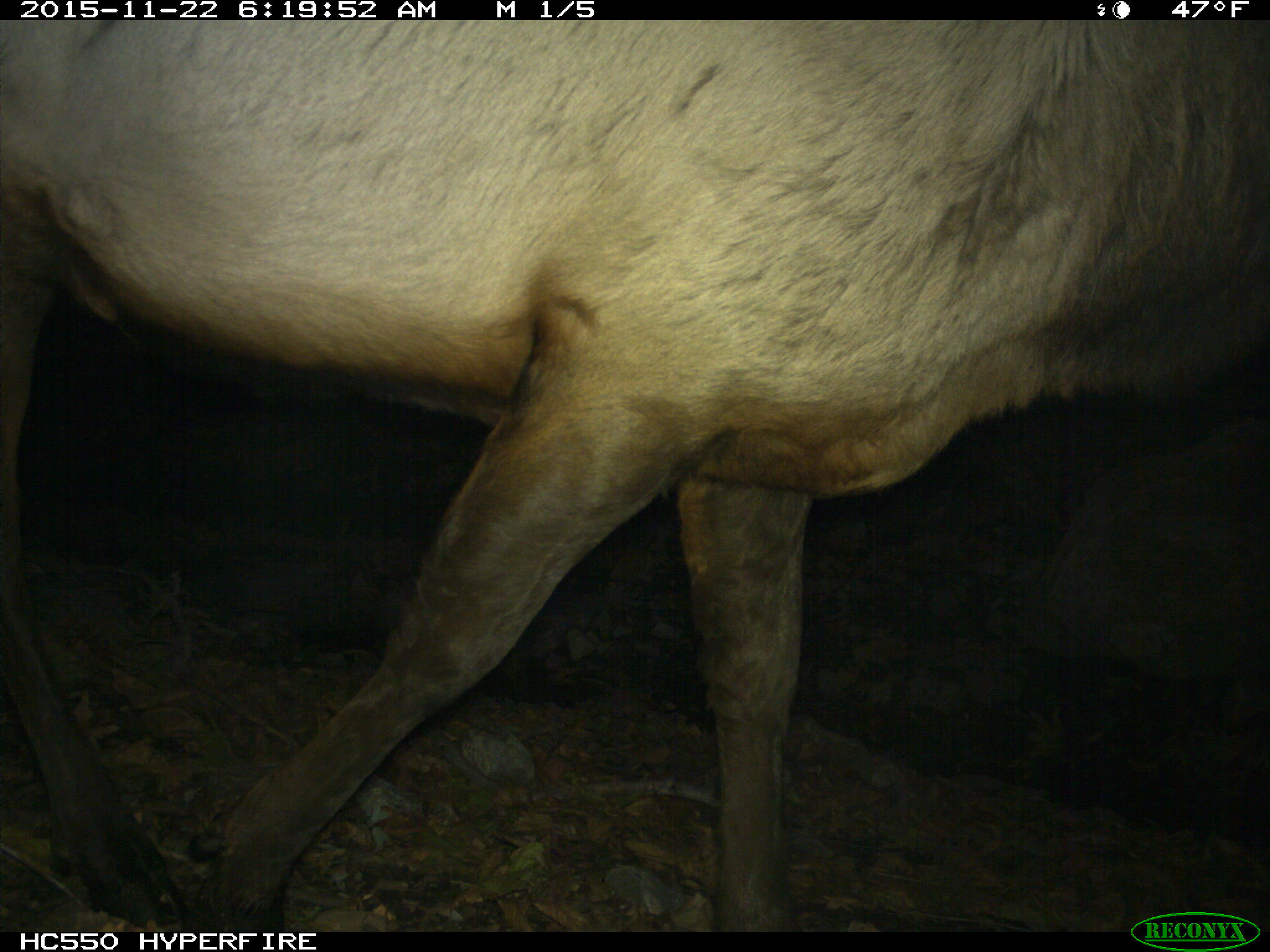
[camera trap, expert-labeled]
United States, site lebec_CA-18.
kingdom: Animalia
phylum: Chordata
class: Mammalia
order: Artiodactyla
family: Cervidae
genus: Cervus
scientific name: Cervus canadensis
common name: elk